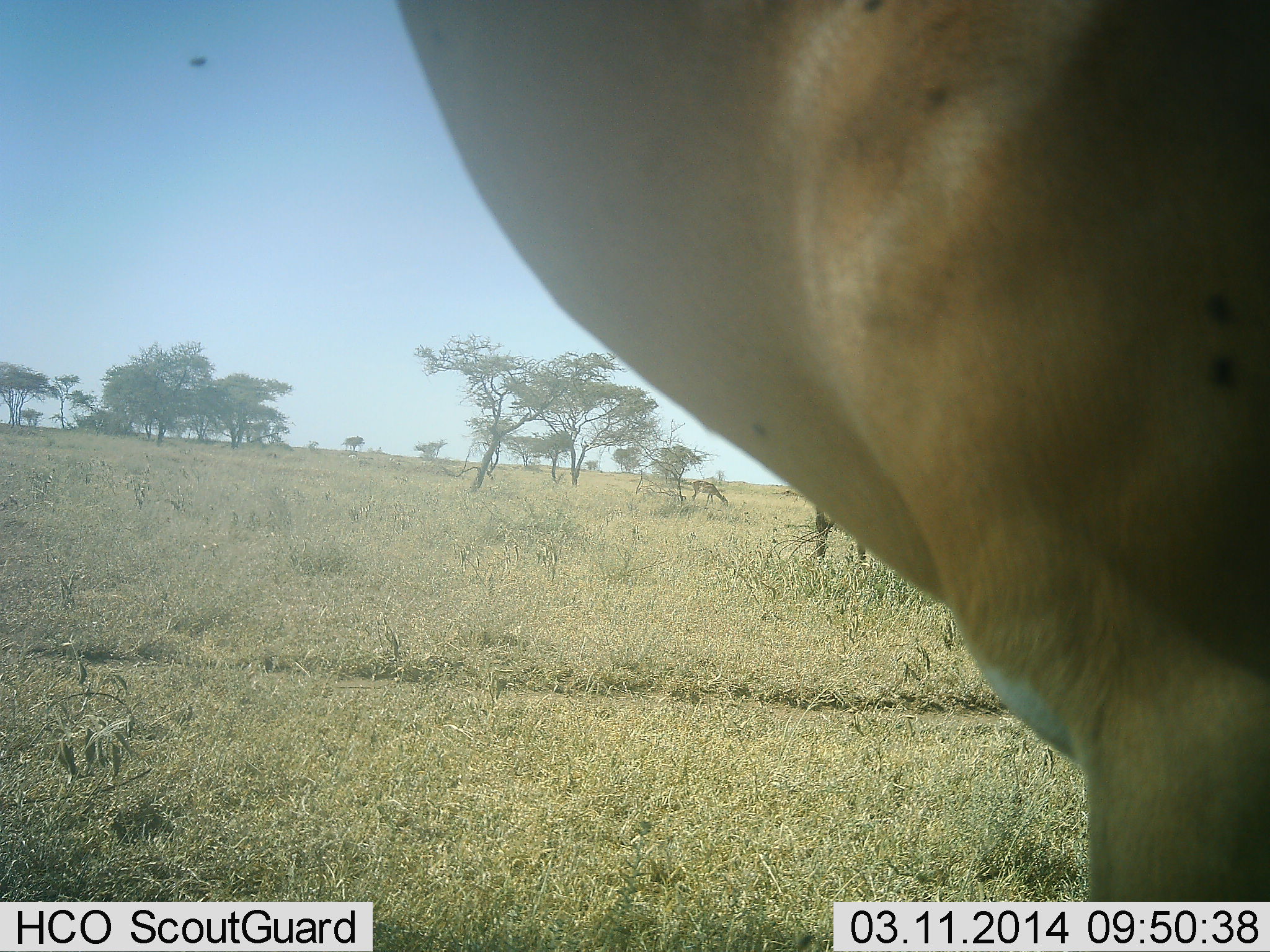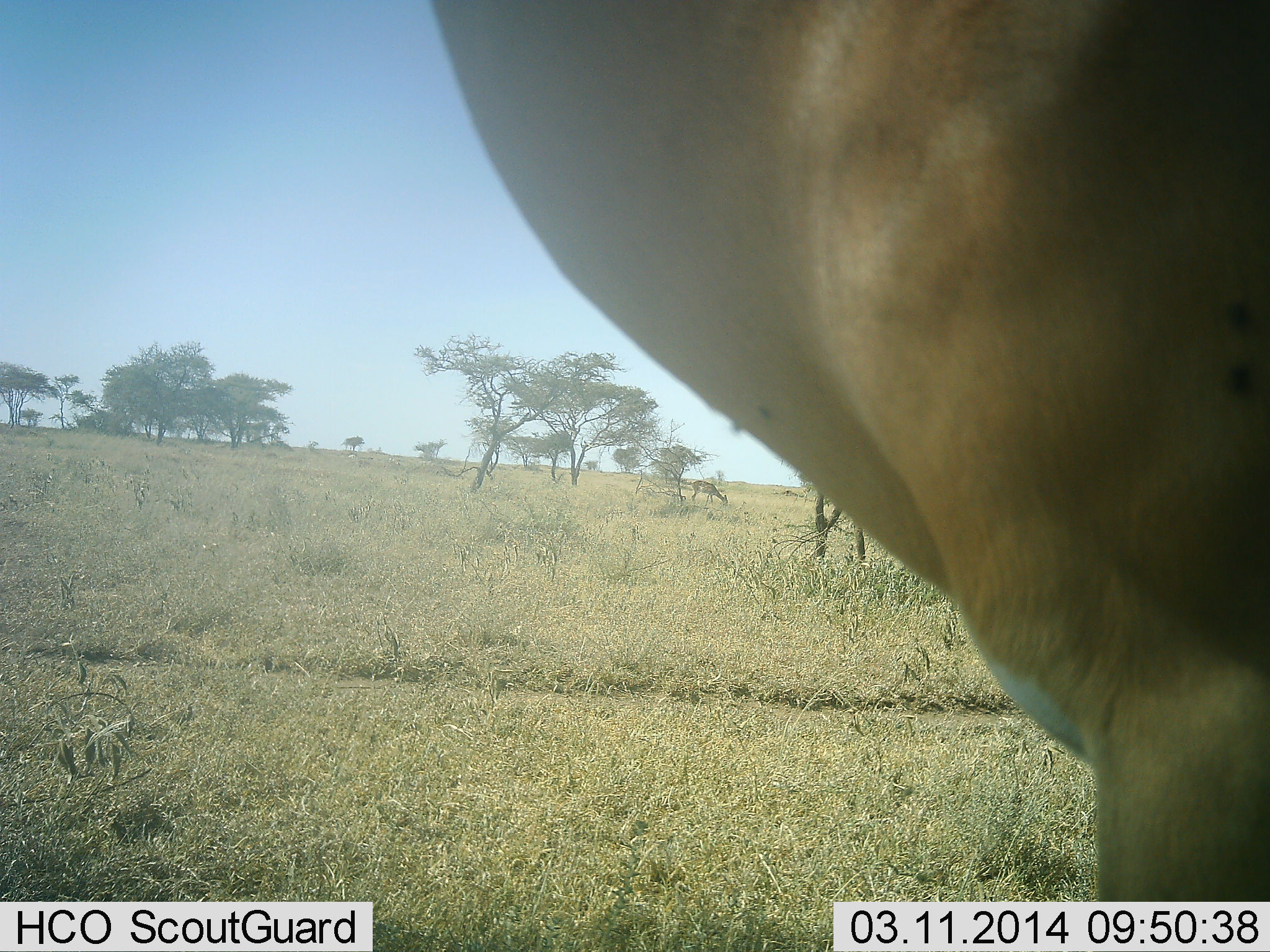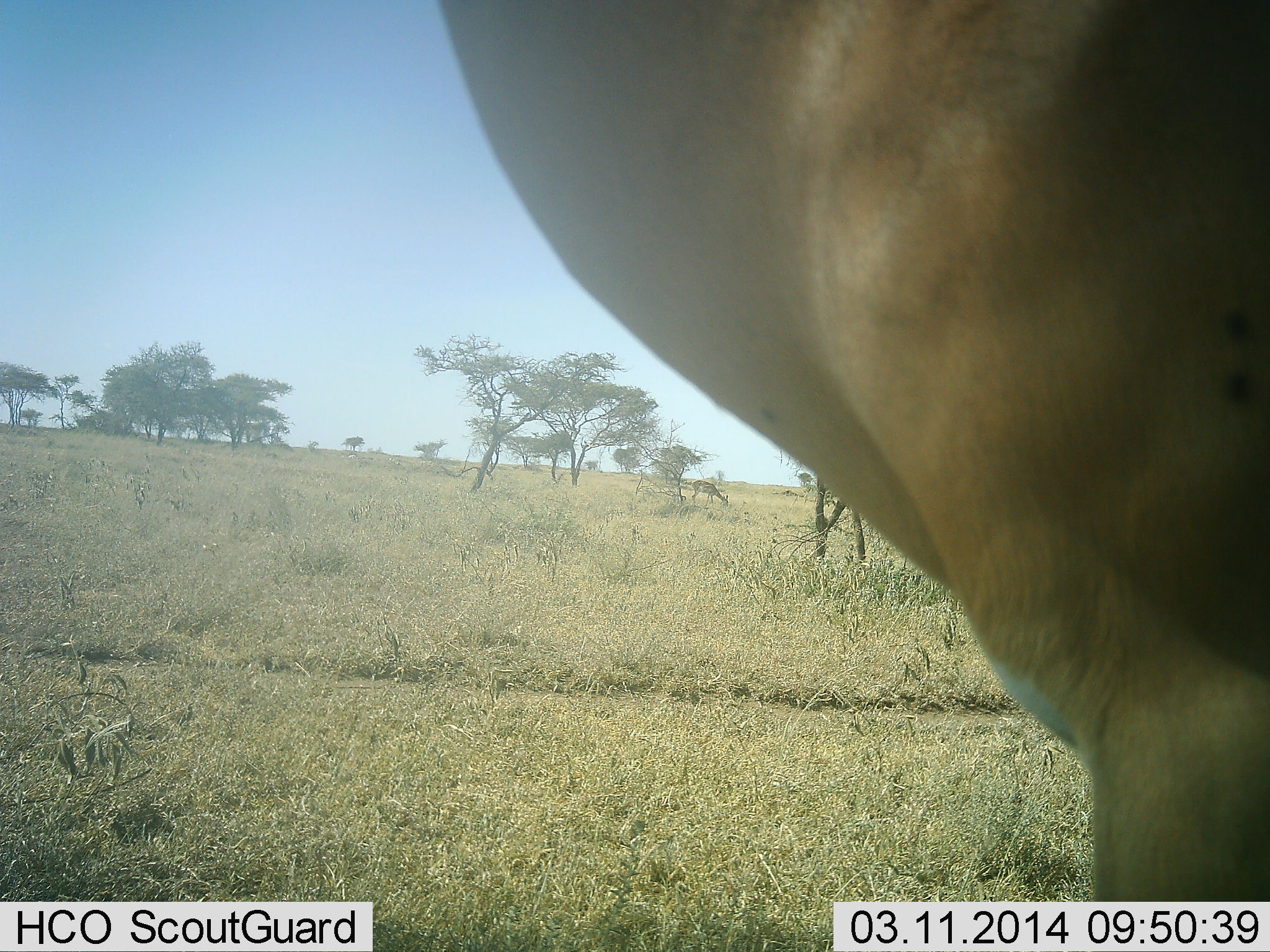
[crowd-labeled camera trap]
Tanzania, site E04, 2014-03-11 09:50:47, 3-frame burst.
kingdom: Animalia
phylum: Chordata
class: Mammalia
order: Artiodactyla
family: Bovidae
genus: Aepyceros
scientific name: Aepyceros melampus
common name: impala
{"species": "impala (Aepyceros melampus)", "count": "2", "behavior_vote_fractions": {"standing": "100%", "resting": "0%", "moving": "0%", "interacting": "0%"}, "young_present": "0%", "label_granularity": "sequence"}